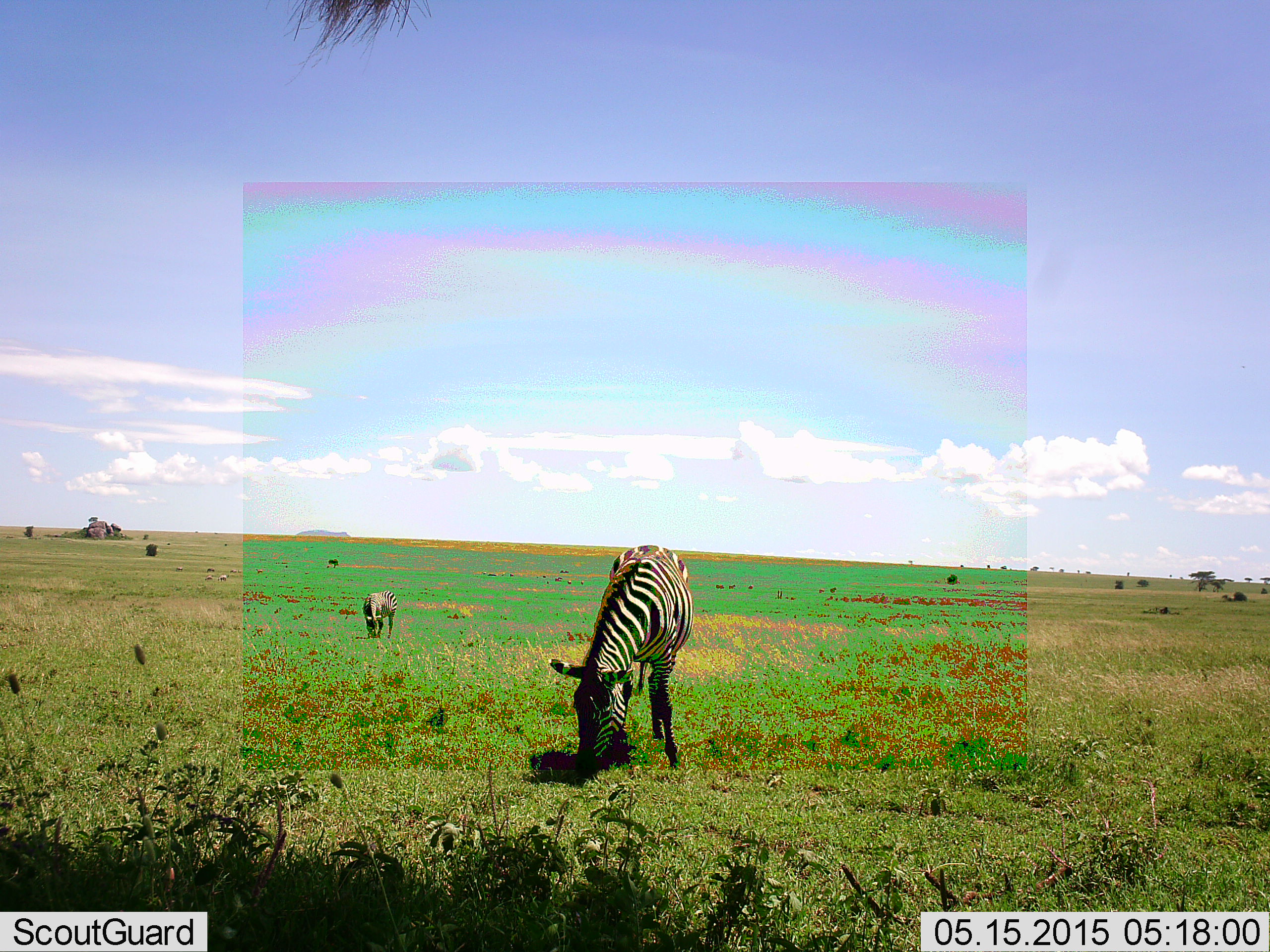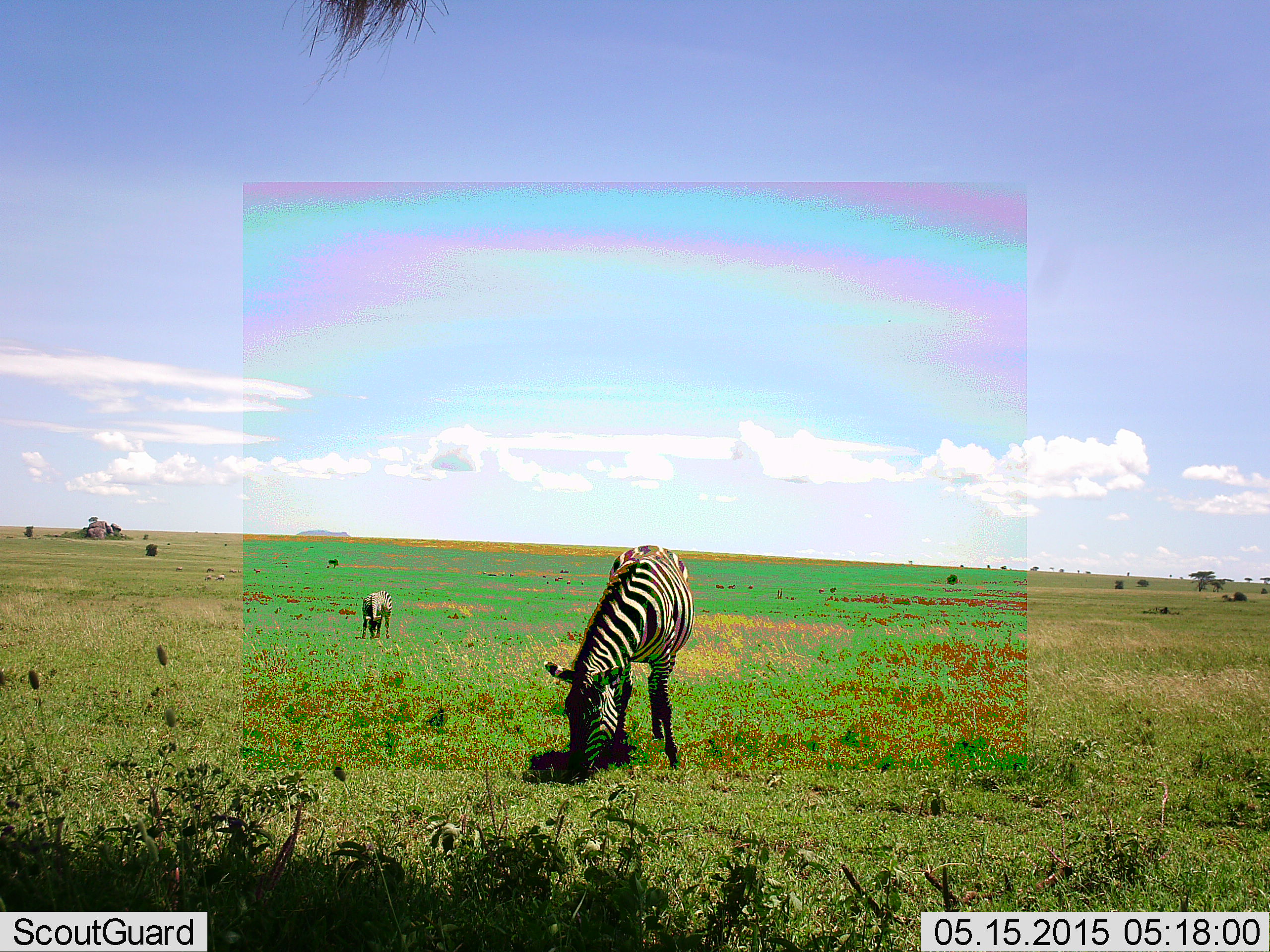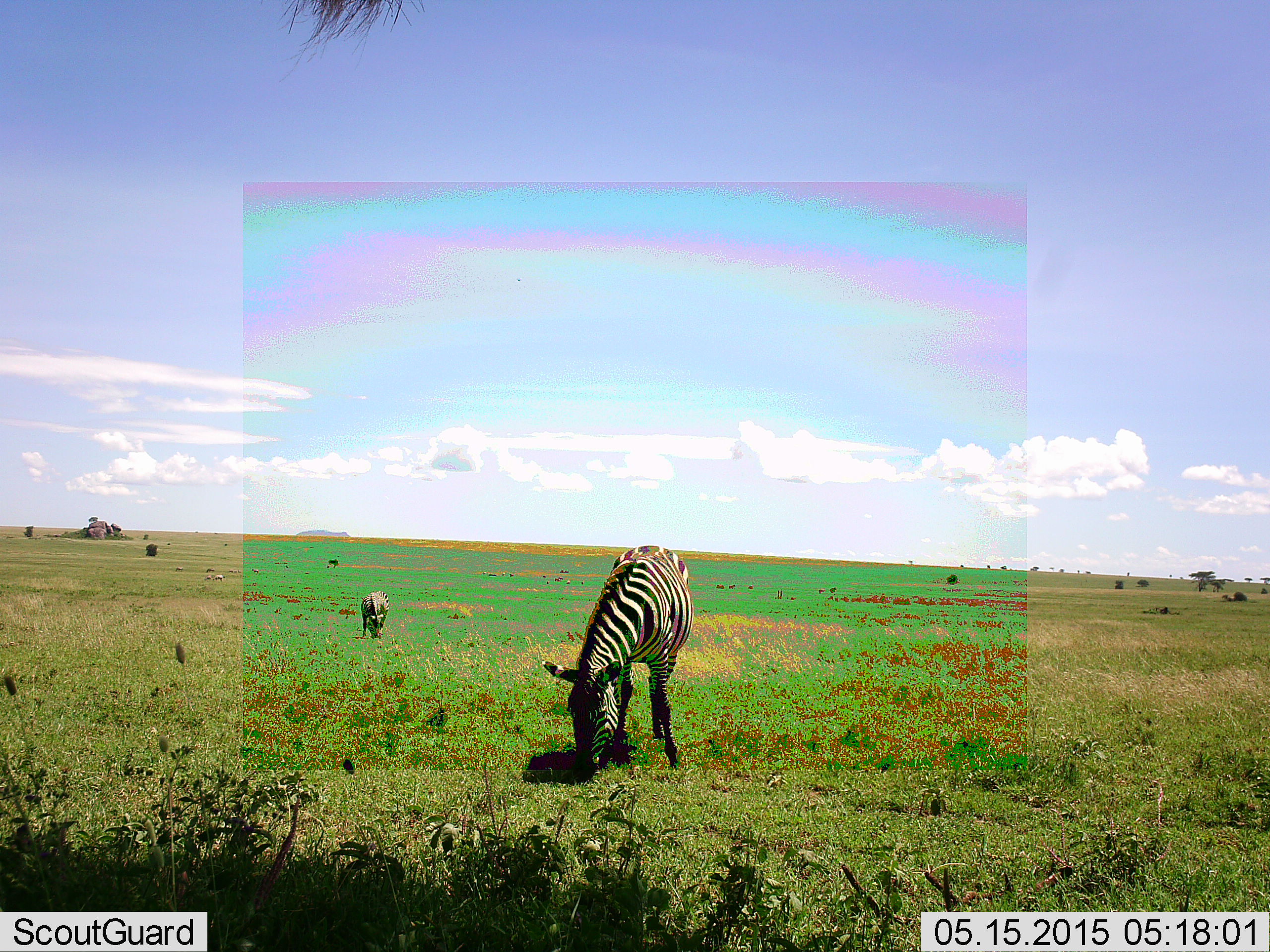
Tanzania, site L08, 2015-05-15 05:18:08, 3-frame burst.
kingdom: Animalia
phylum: Chordata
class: Mammalia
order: Perissodactyla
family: Equidae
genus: Equus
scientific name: Equus quagga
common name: plains zebra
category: zebra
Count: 2.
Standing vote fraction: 27%.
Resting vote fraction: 0%.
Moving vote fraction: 0%.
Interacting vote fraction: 0%.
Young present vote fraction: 0%.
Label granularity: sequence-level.